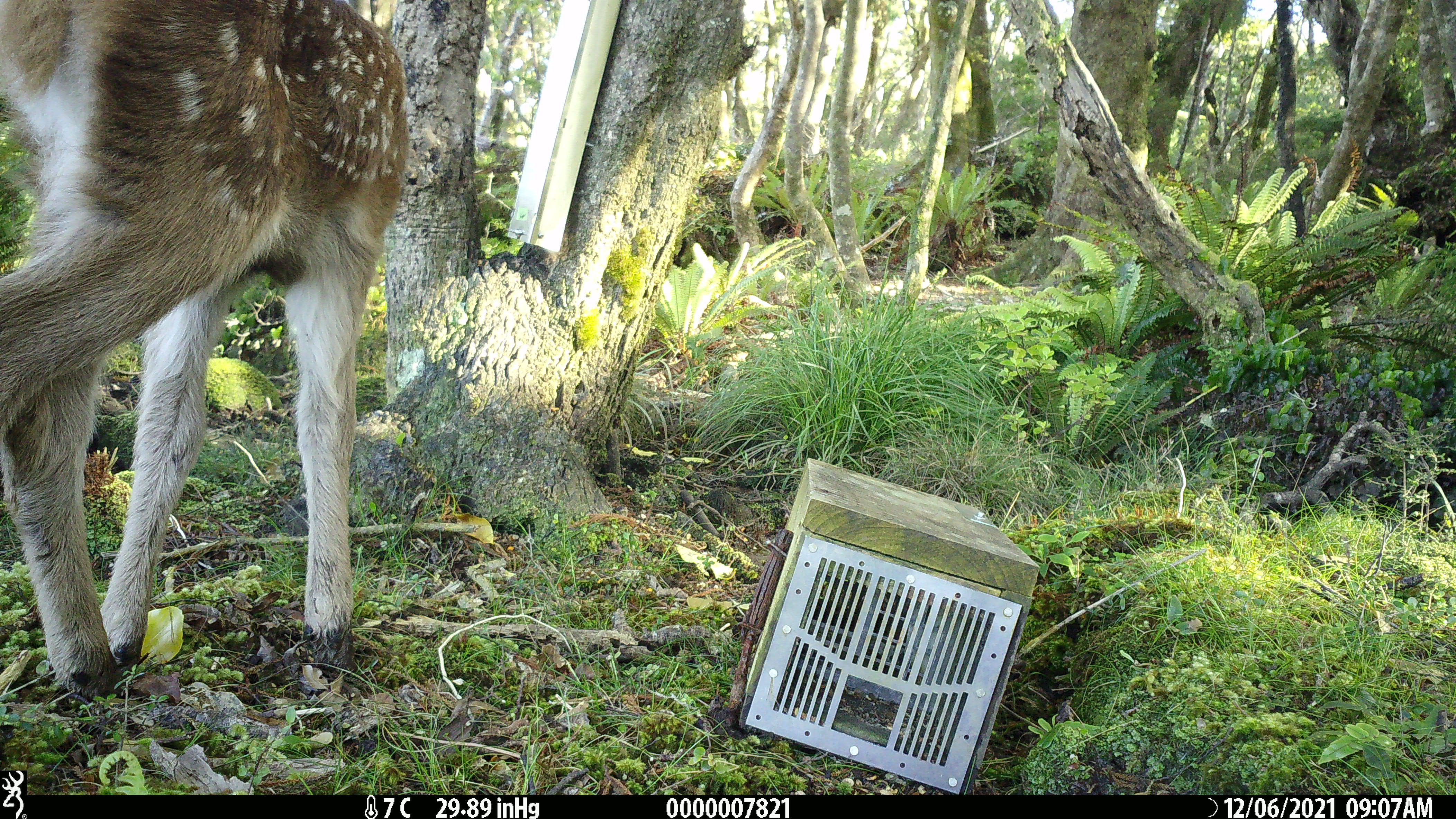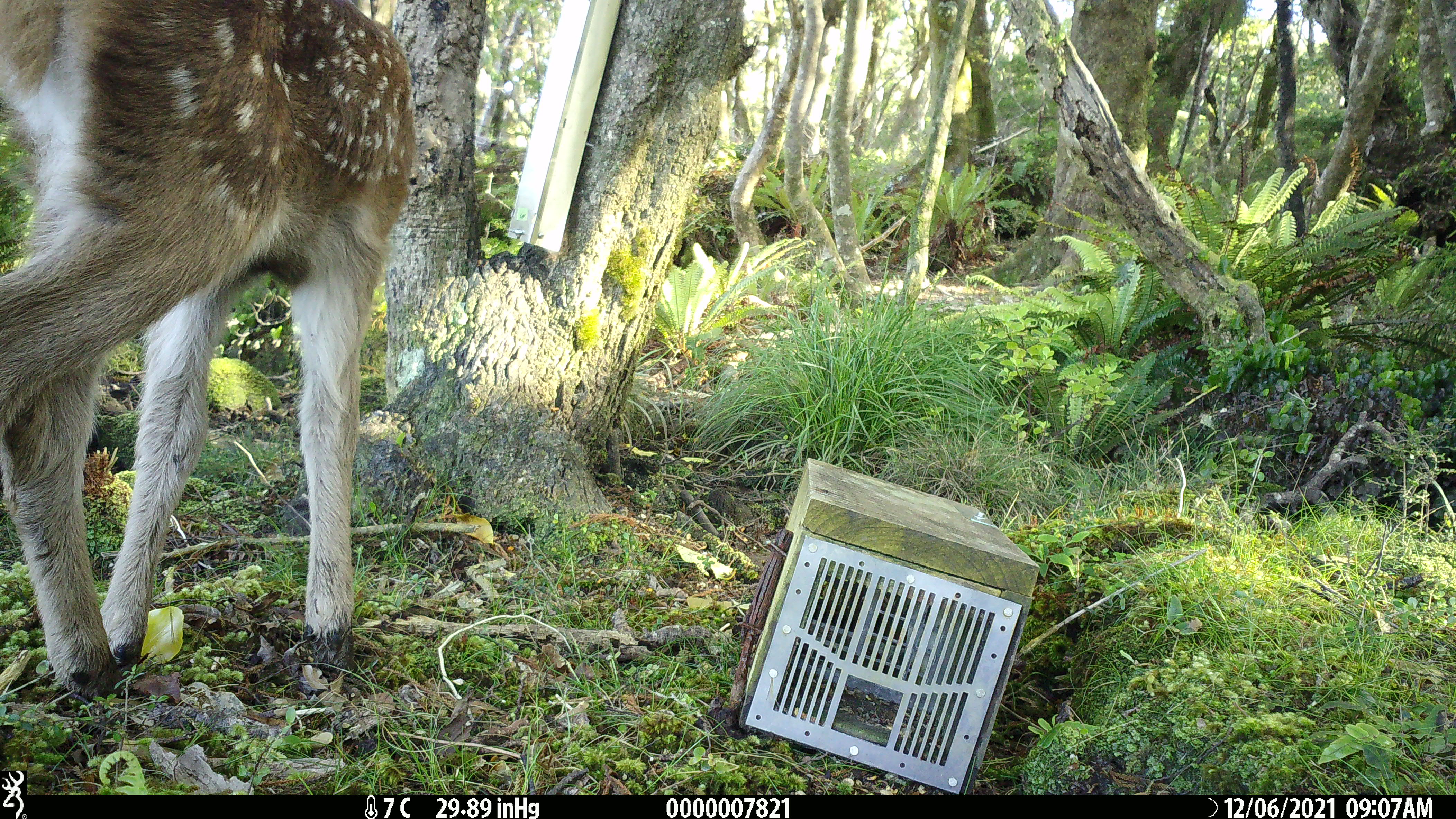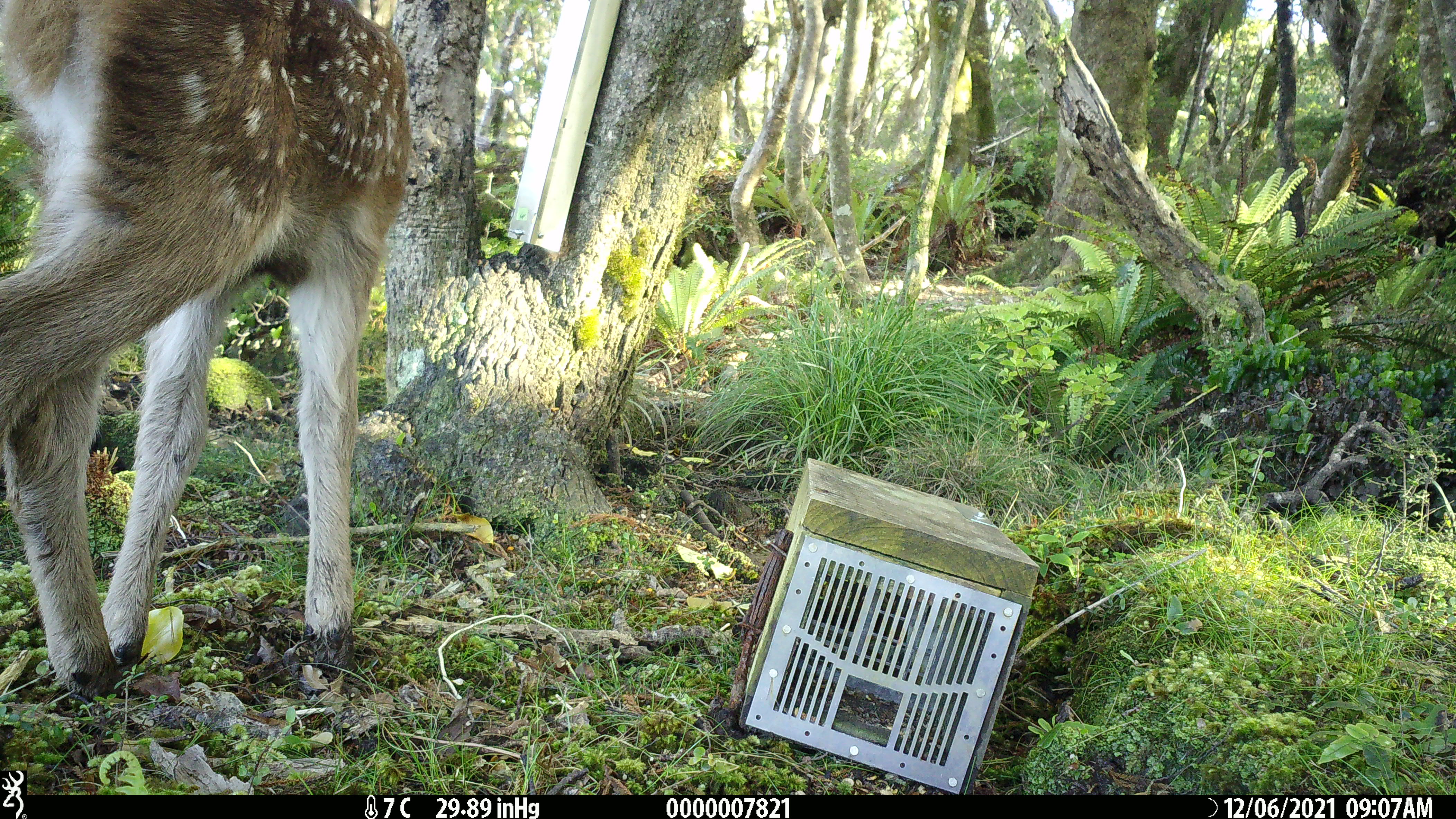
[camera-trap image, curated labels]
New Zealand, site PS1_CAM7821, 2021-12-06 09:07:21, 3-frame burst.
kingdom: Animalia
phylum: Chordata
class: Mammalia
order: Artiodactyla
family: Cervidae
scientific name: Cervidae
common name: deer